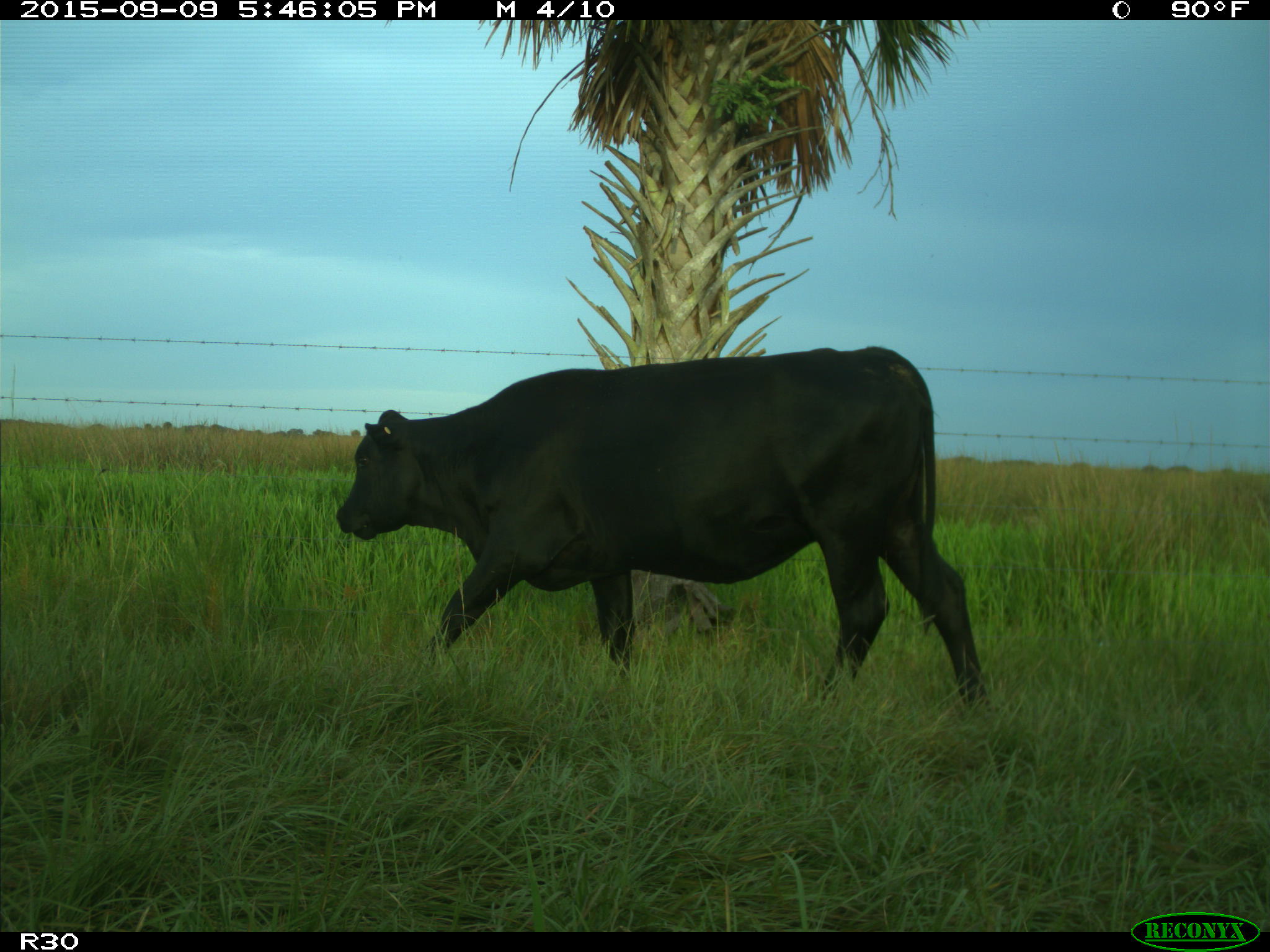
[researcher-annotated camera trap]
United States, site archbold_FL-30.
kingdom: Animalia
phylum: Chordata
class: Mammalia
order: Artiodactyla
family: Bovidae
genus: Bos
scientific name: Bos taurus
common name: domestic cow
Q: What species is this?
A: Bos taurus (domestic cow).